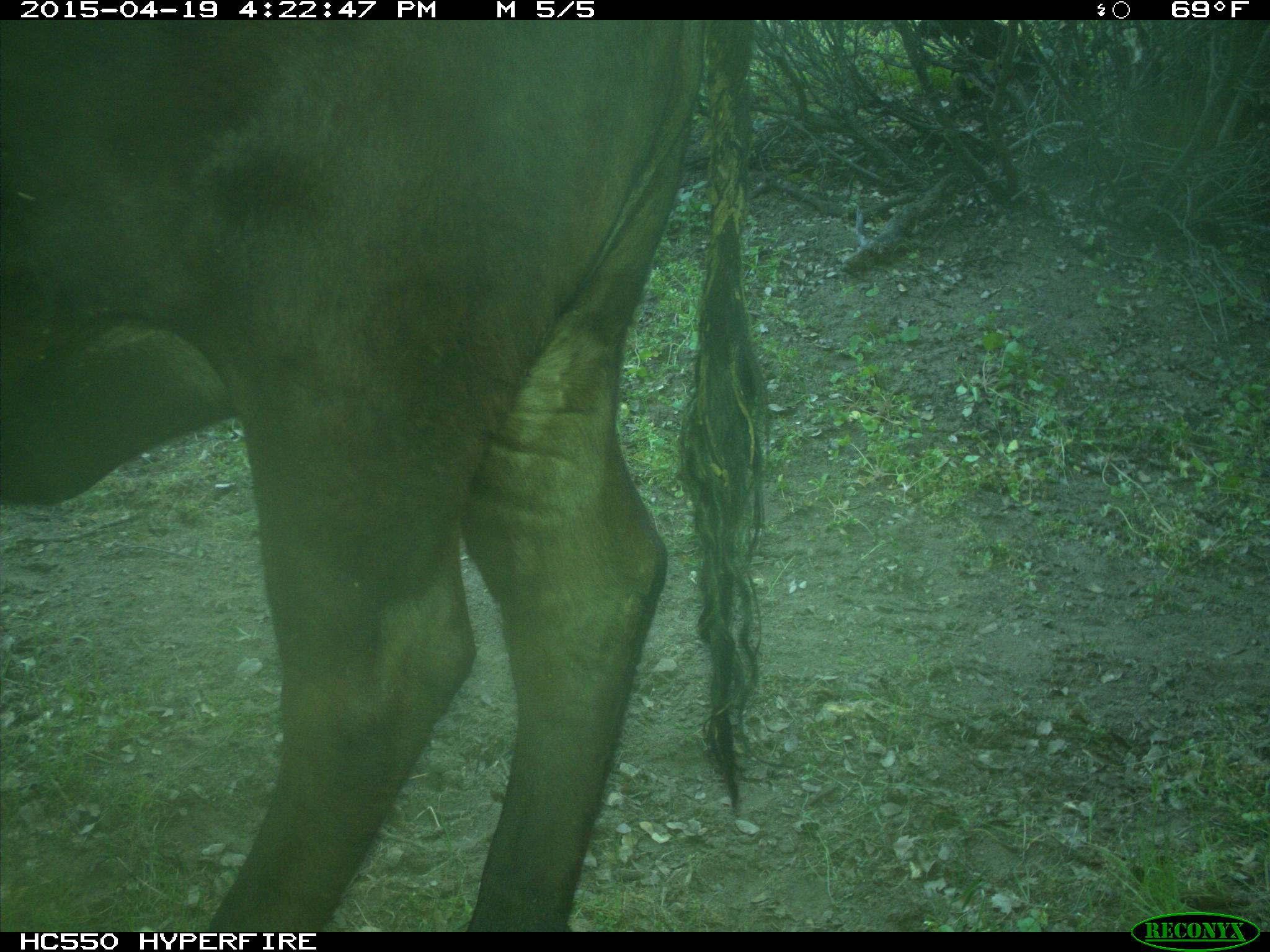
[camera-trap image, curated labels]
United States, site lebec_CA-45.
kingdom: Animalia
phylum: Chordata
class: Mammalia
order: Artiodactyla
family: Bovidae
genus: Bos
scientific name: Bos taurus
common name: domestic cow